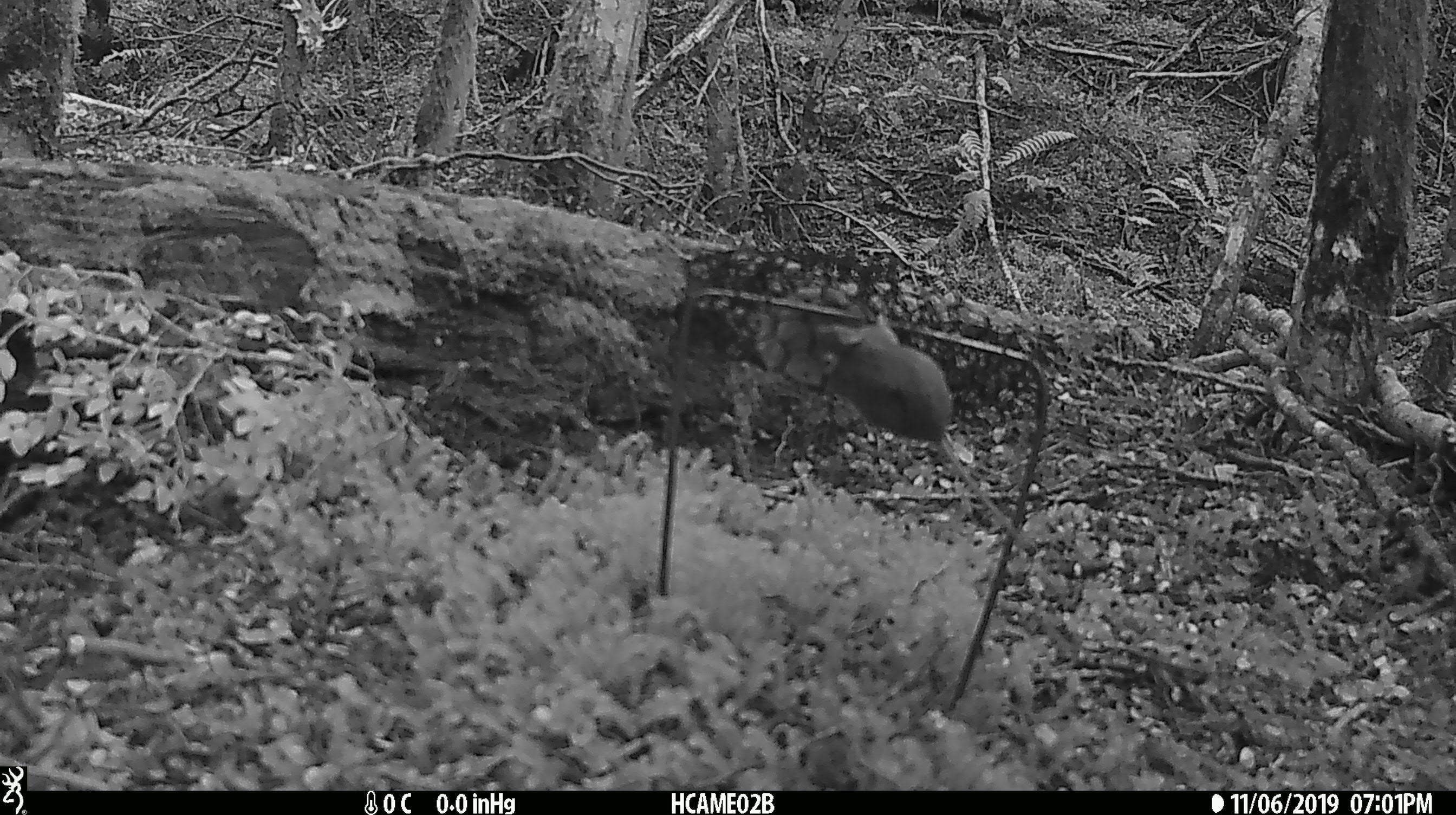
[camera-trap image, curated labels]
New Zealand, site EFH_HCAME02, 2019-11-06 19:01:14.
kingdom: Animalia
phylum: Chordata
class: Mammalia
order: Rodentia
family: Muridae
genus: Mus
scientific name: Mus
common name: mouse